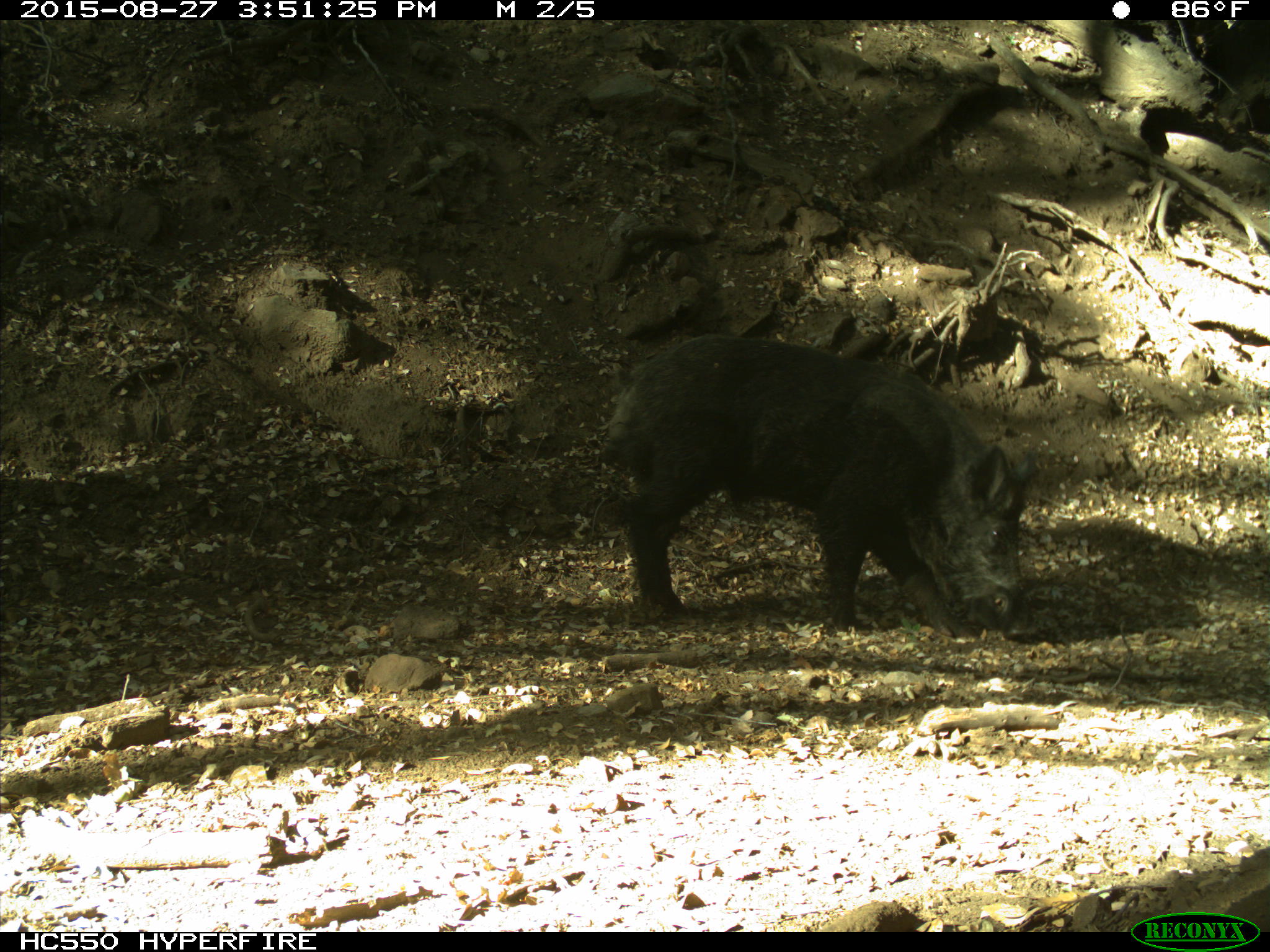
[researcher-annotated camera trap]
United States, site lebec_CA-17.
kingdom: Animalia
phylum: Chordata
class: Mammalia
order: Artiodactyla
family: Suidae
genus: Sus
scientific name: Sus scrofa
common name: wild boar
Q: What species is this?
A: Sus scrofa (wild boar).